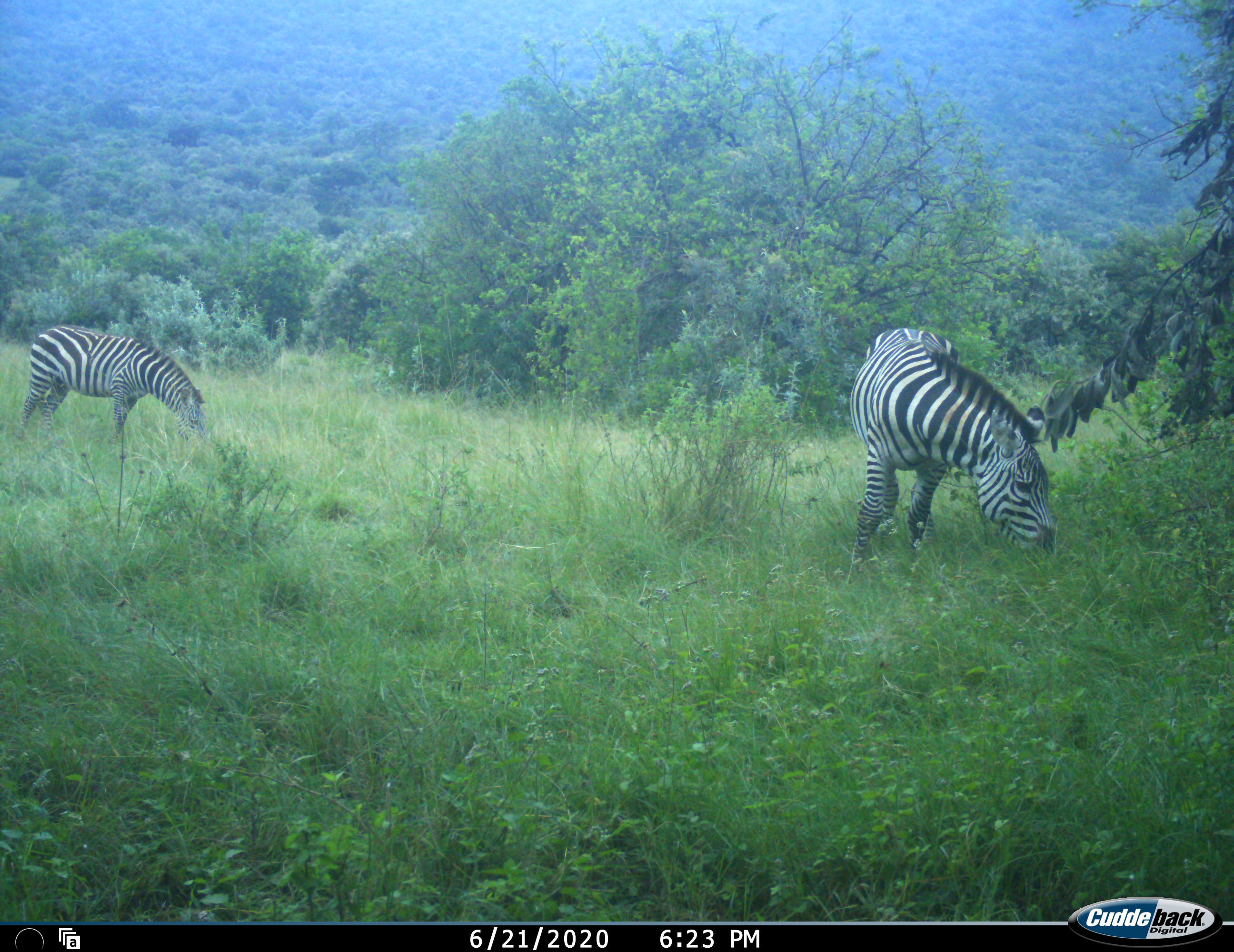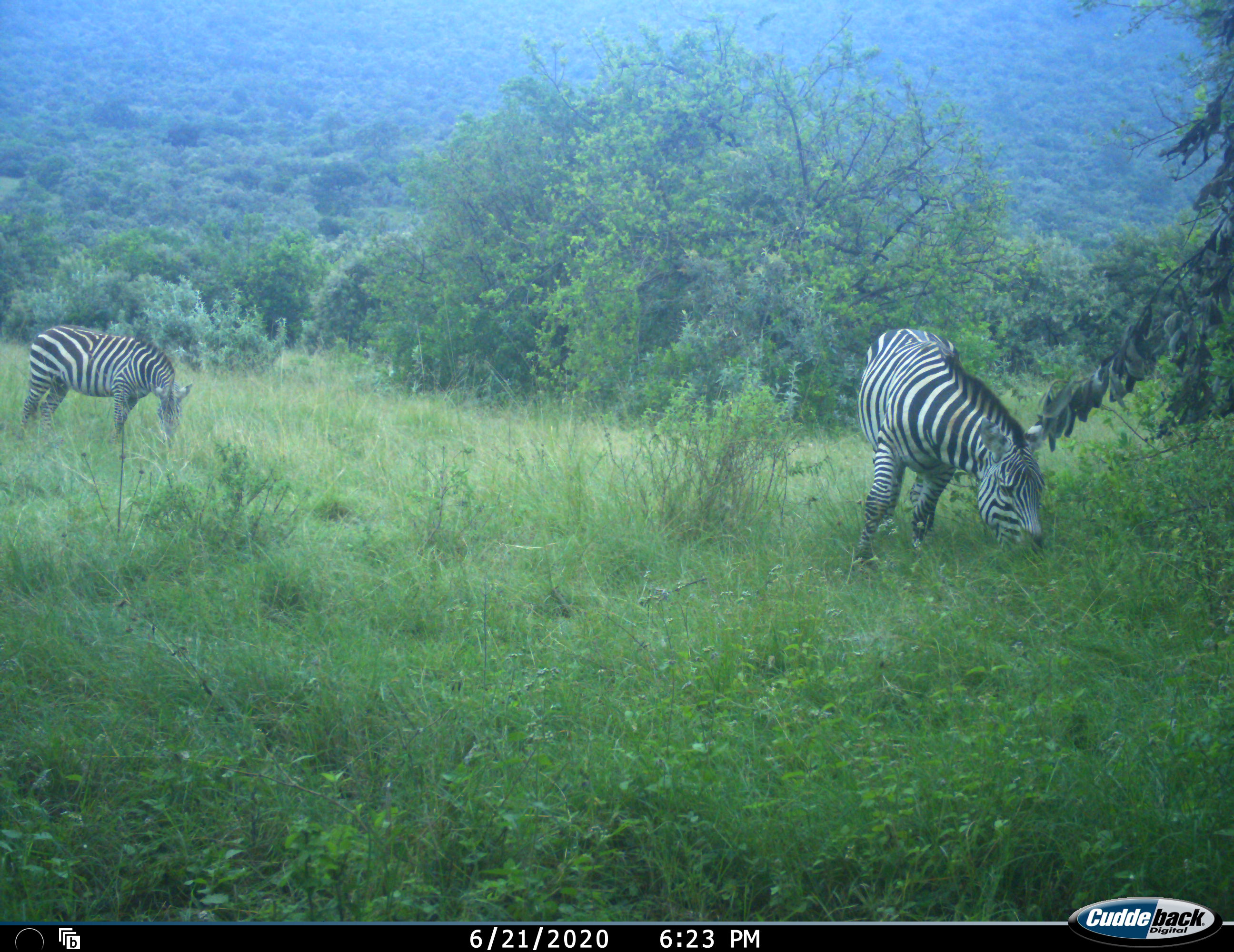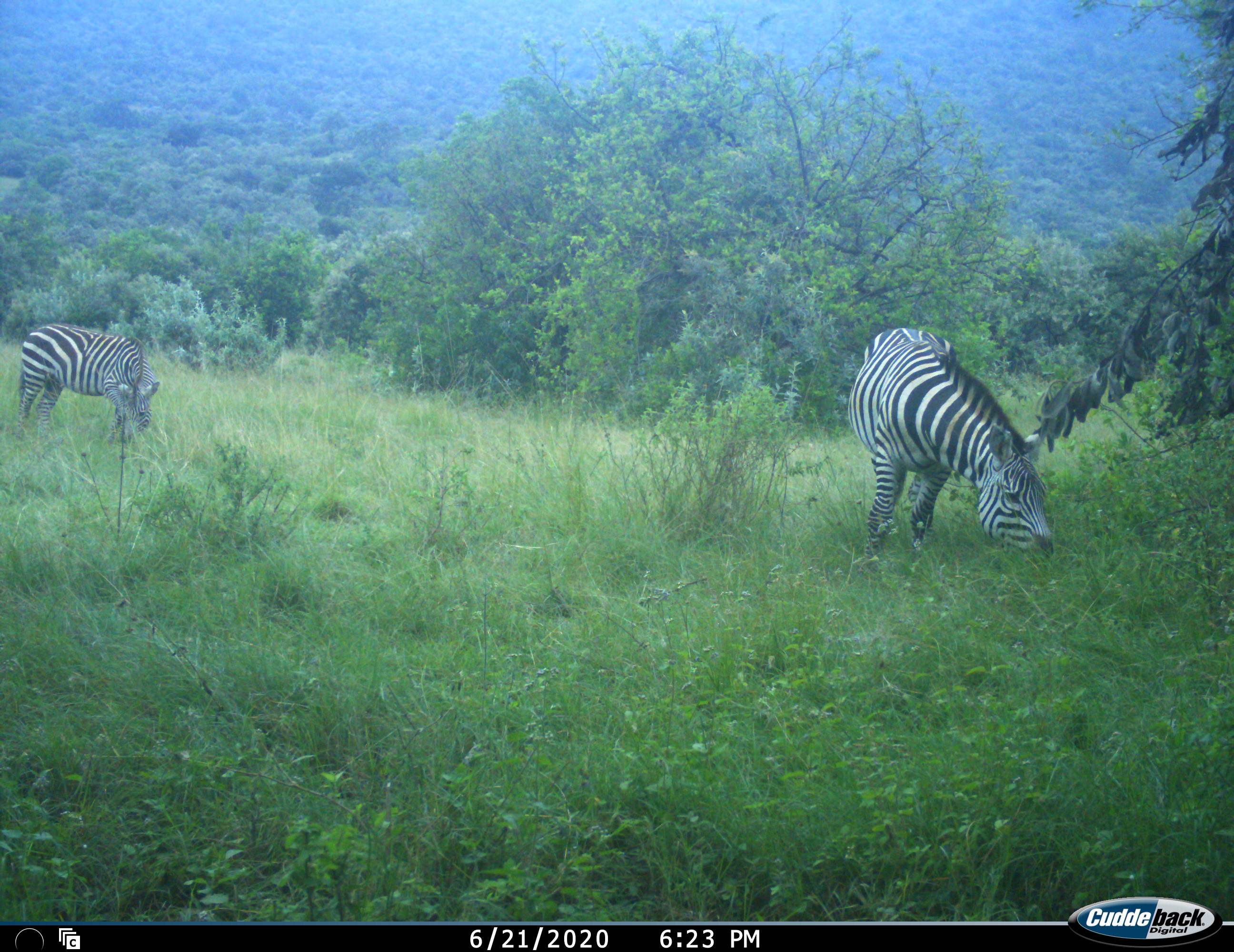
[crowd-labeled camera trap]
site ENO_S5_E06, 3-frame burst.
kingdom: Animalia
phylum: Chordata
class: Mammalia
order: Perissodactyla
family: Equidae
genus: Equus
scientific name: Equus quagga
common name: plains zebra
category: zebraplains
Zebraplains (plains zebra) (Equus quagga), count 2. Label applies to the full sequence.